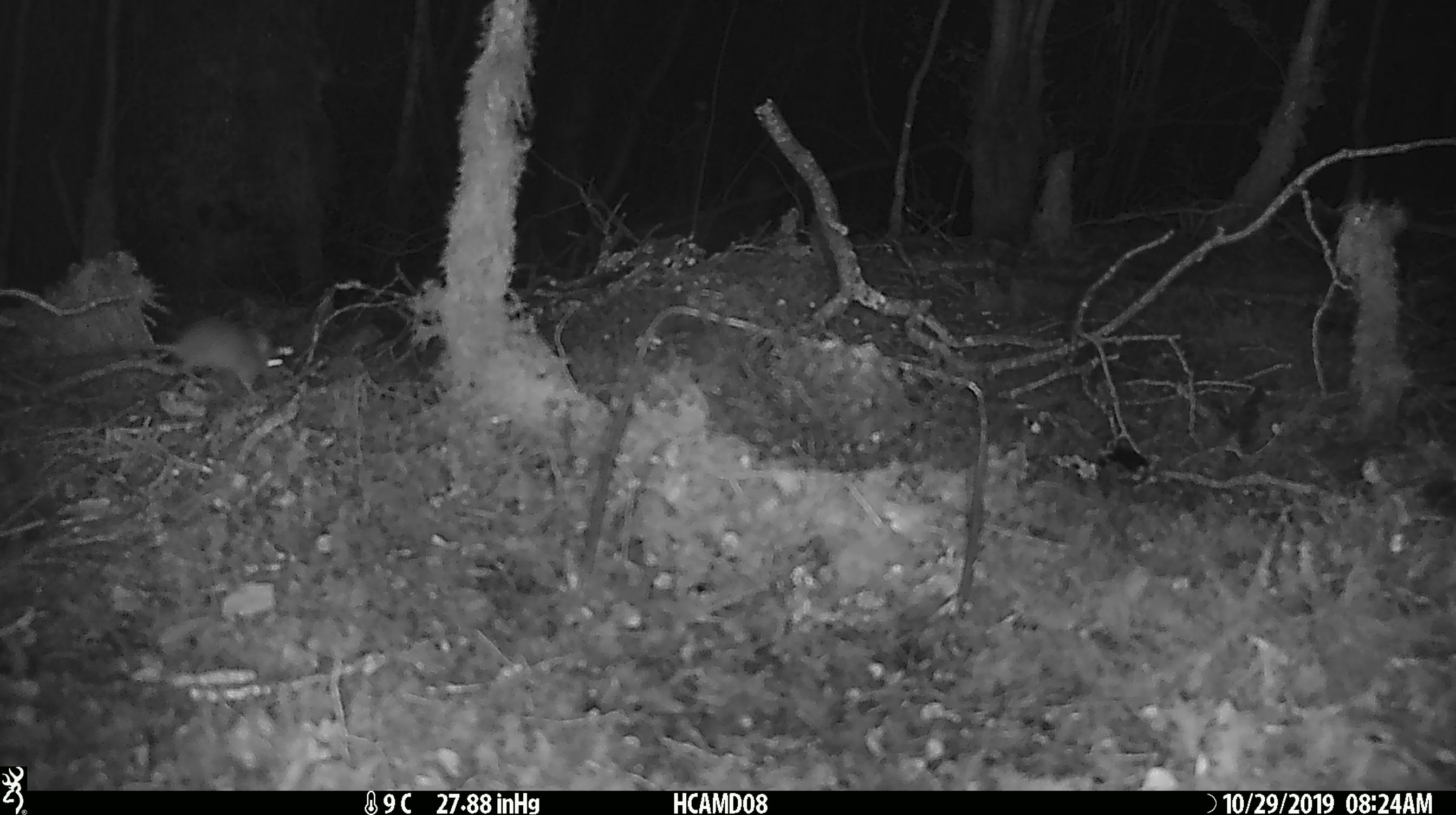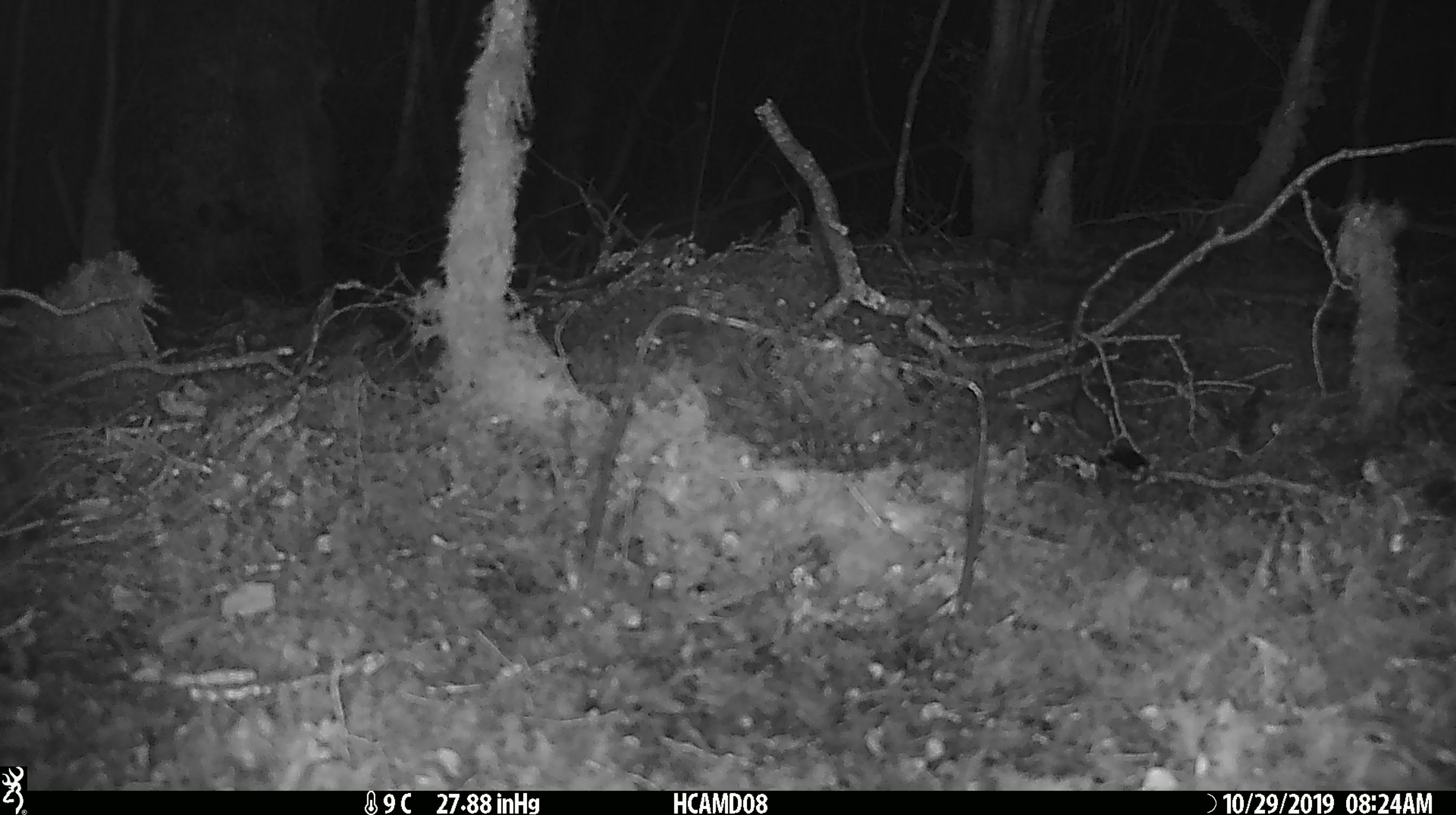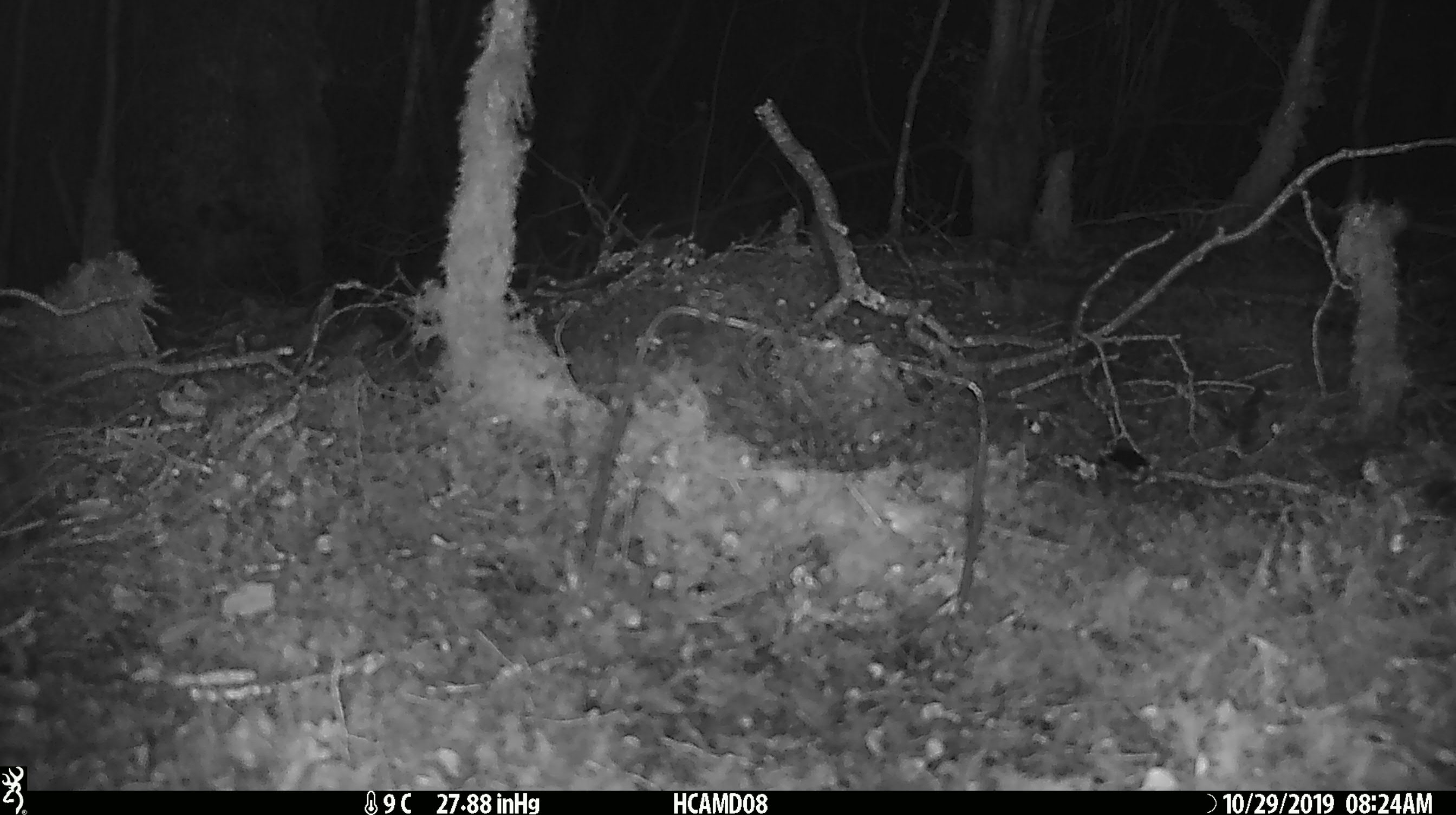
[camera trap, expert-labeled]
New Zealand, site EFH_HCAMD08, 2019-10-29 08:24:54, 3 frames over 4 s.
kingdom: Animalia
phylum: Chordata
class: Mammalia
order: Rodentia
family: Muridae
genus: Mus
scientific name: Mus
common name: mouse